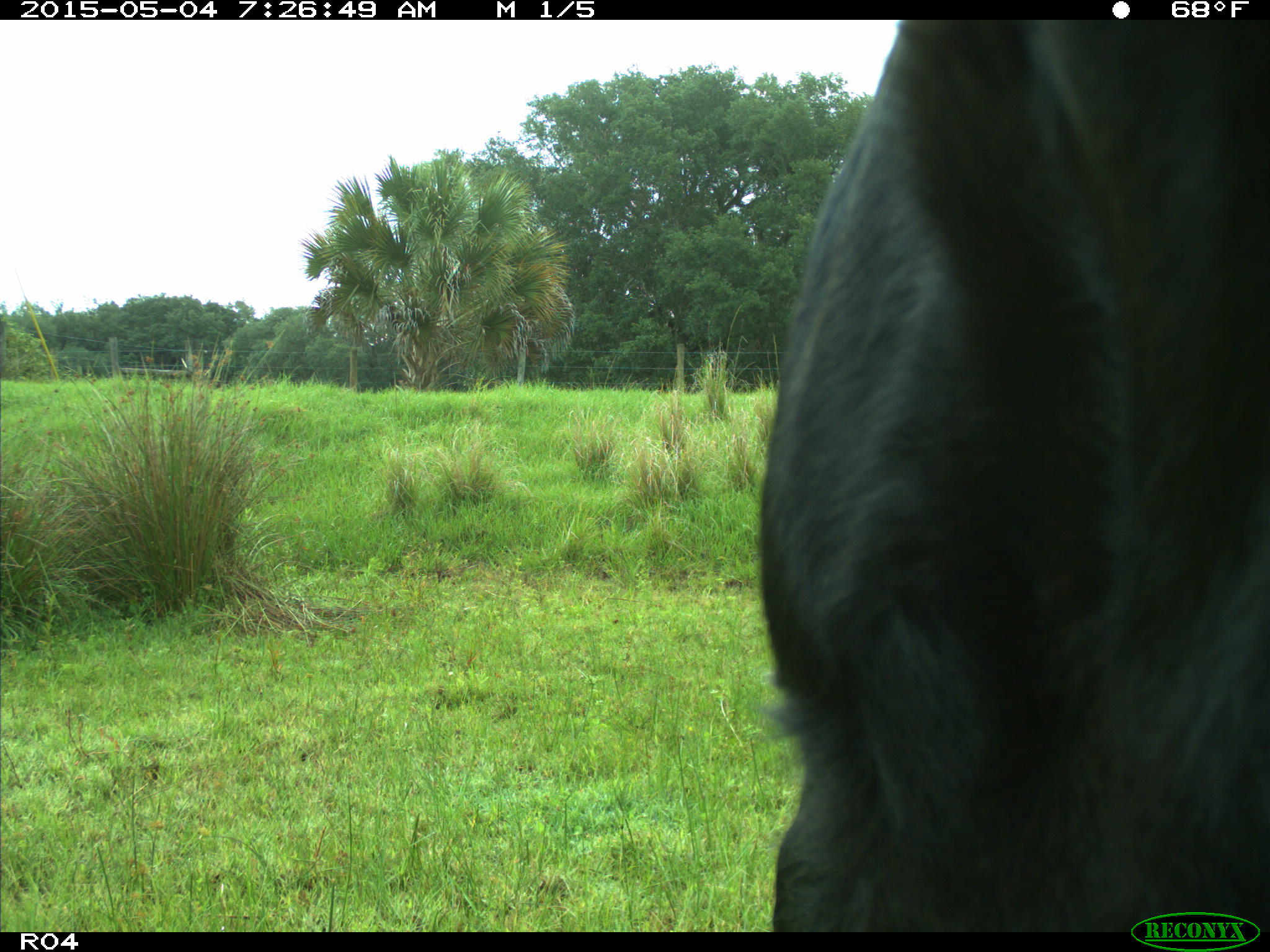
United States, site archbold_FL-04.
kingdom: Animalia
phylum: Chordata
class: Mammalia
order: Artiodactyla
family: Bovidae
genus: Bos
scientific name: Bos taurus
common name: domestic cow